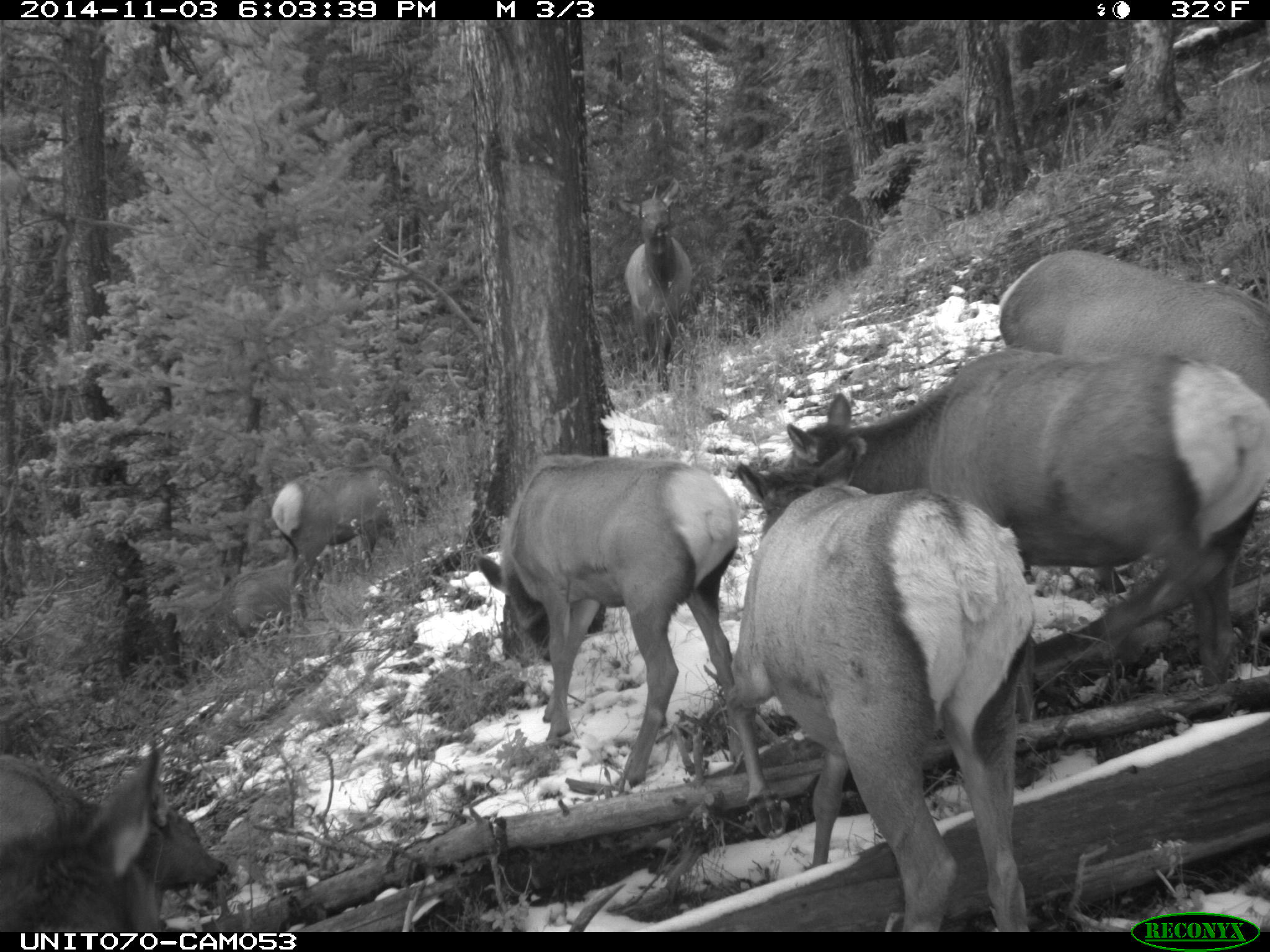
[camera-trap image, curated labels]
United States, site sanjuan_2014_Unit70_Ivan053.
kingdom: Animalia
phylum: Chordata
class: Mammalia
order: Artiodactyla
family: Cervidae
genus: Cervus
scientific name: Cervus elaphus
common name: red deer